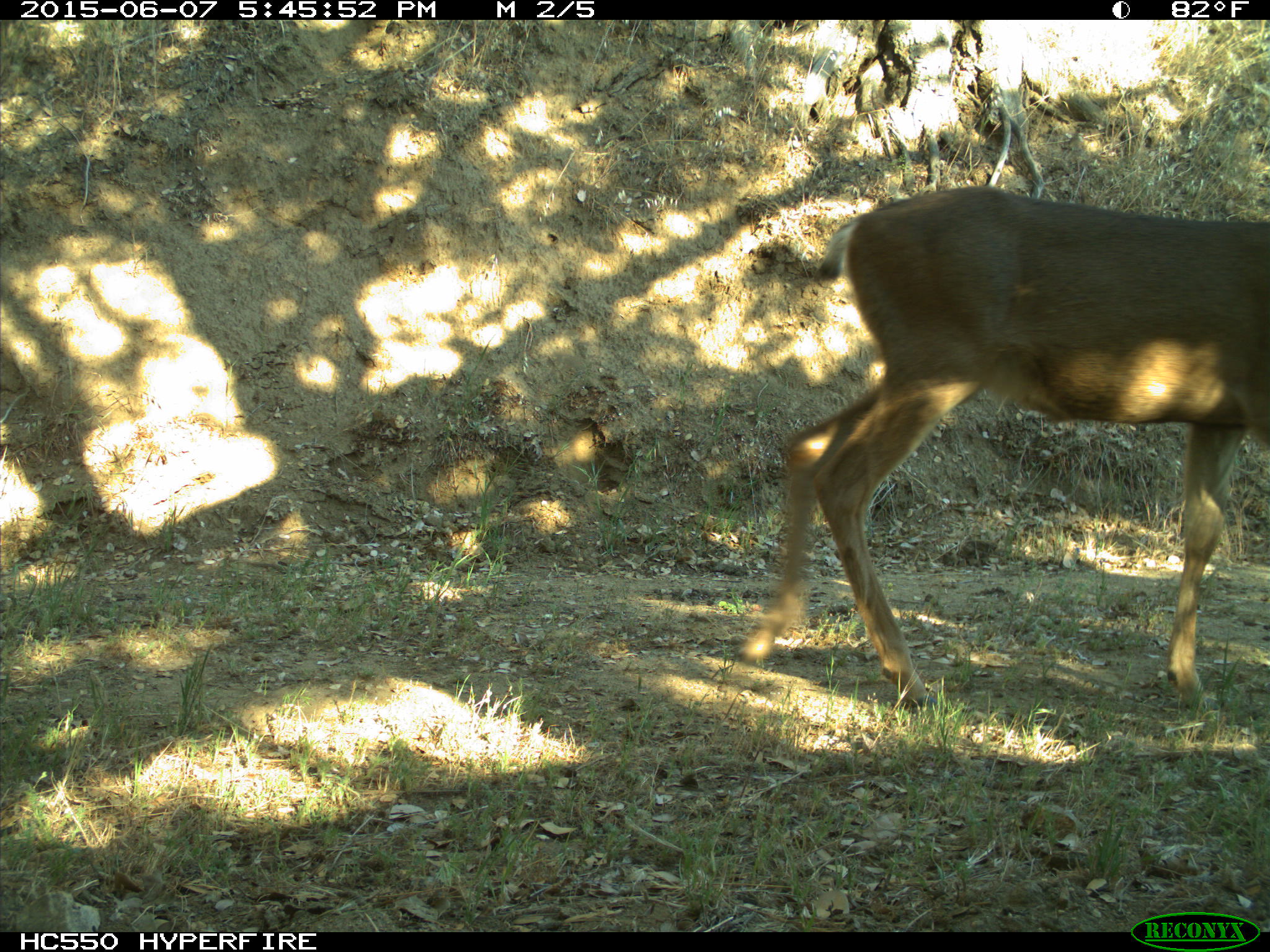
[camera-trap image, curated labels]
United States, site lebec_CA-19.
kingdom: Animalia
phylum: Chordata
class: Mammalia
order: Artiodactyla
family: Cervidae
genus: Odocoileus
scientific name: Odocoileus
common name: deer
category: unidentified deer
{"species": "unidentified deer (deer) (Odocoileus)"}